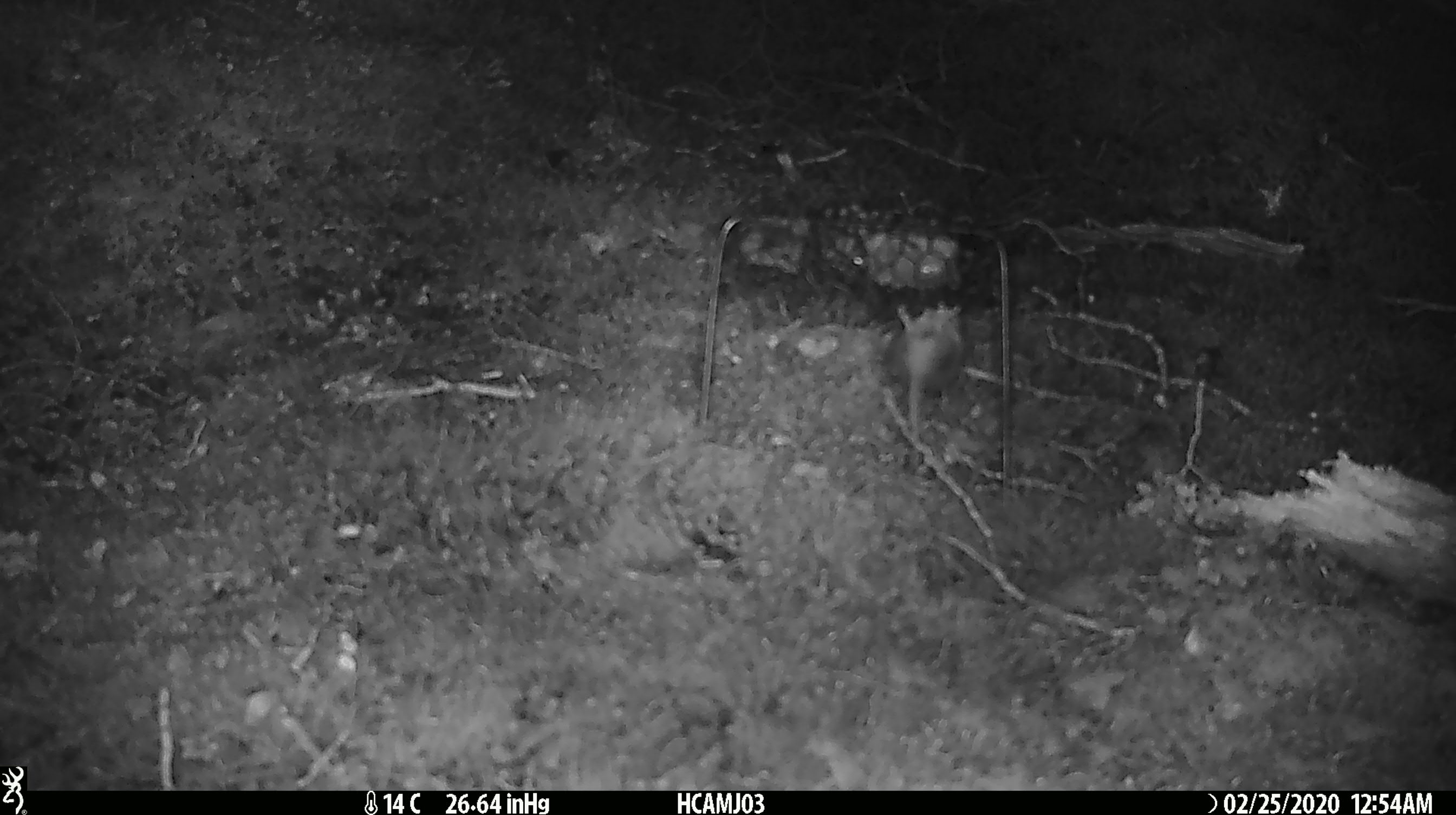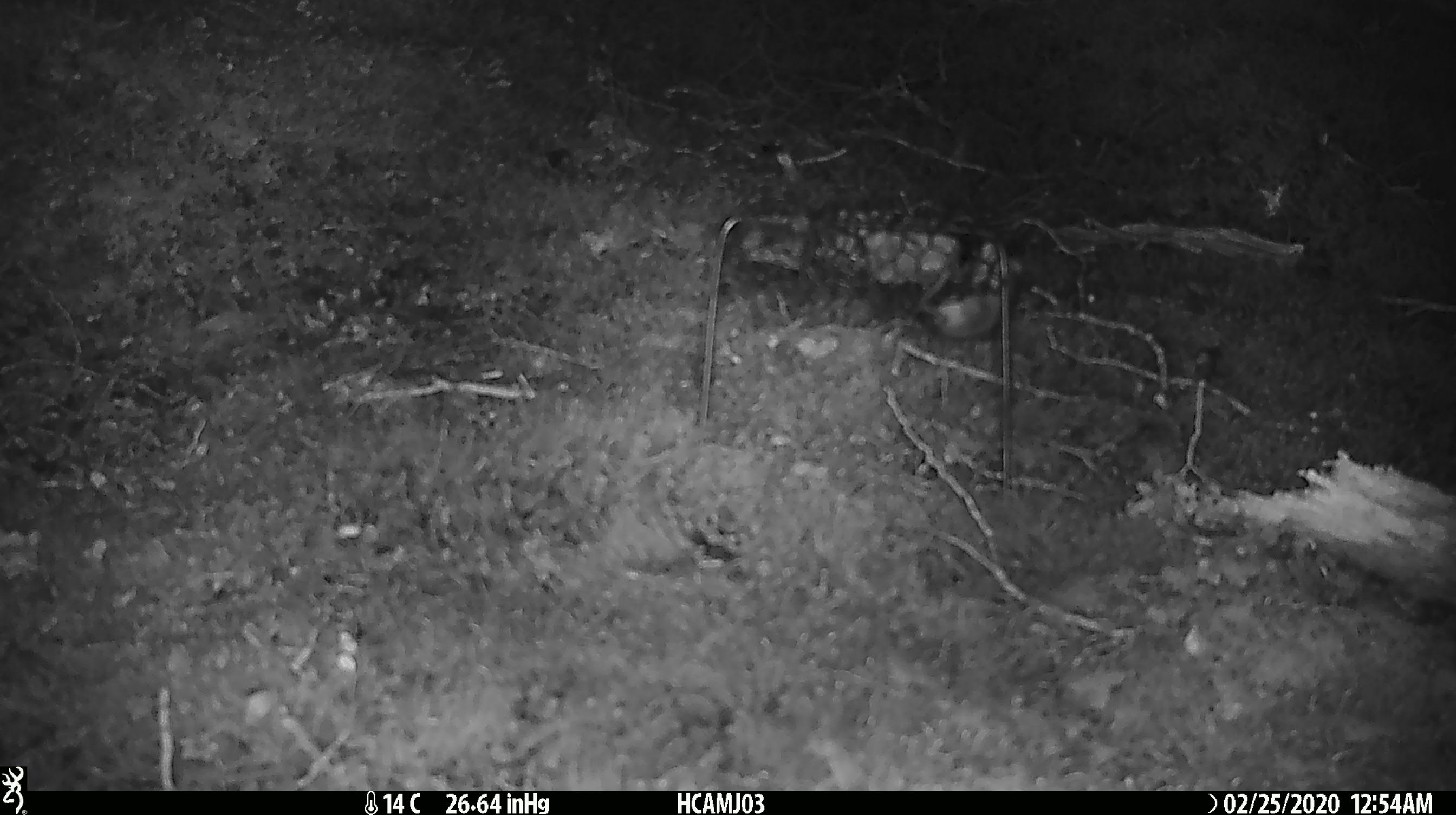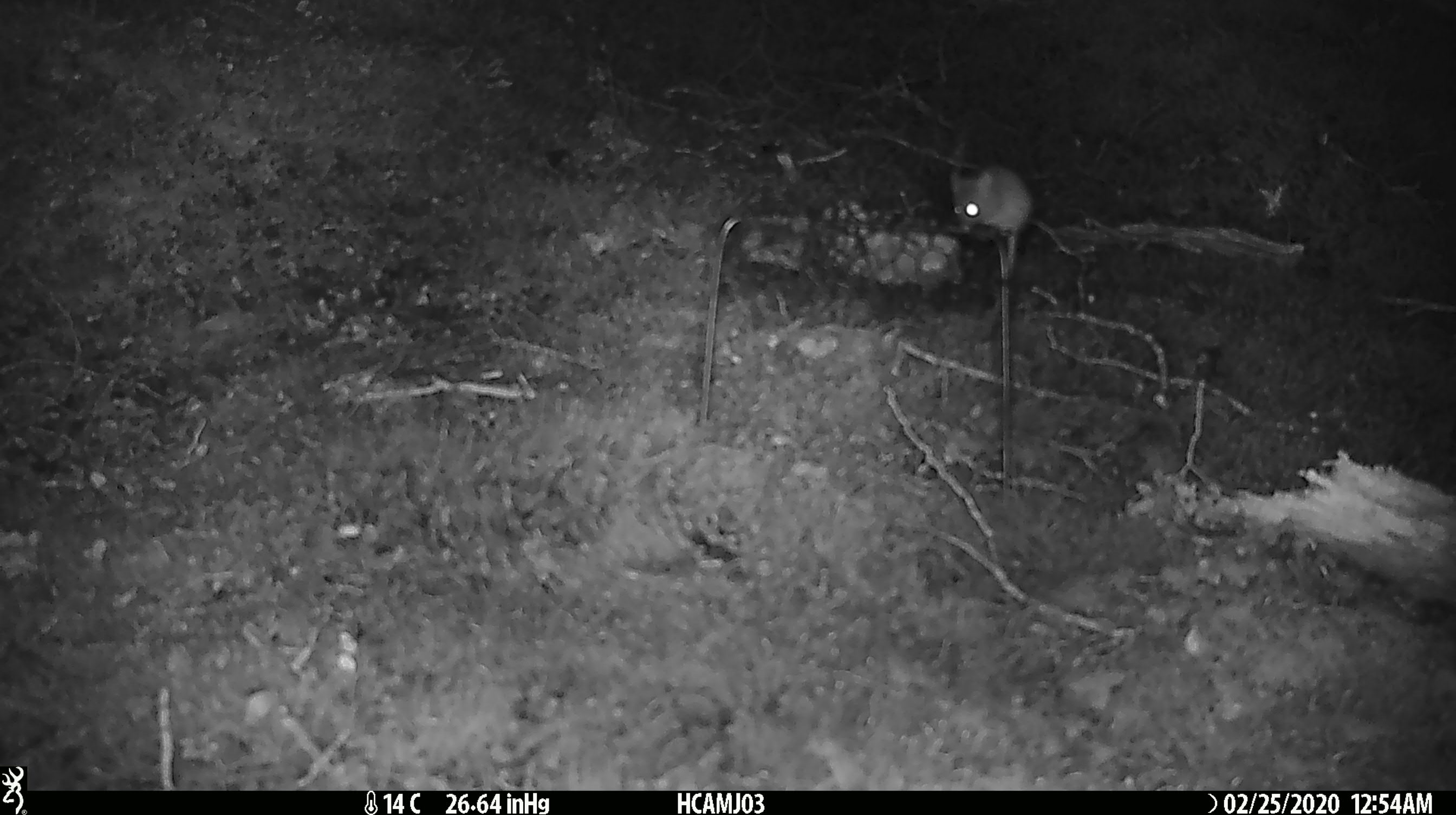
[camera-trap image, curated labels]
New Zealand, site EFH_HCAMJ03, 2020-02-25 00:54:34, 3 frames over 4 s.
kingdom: Animalia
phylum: Chordata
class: Mammalia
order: Rodentia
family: Muridae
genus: Mus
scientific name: Mus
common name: mouse